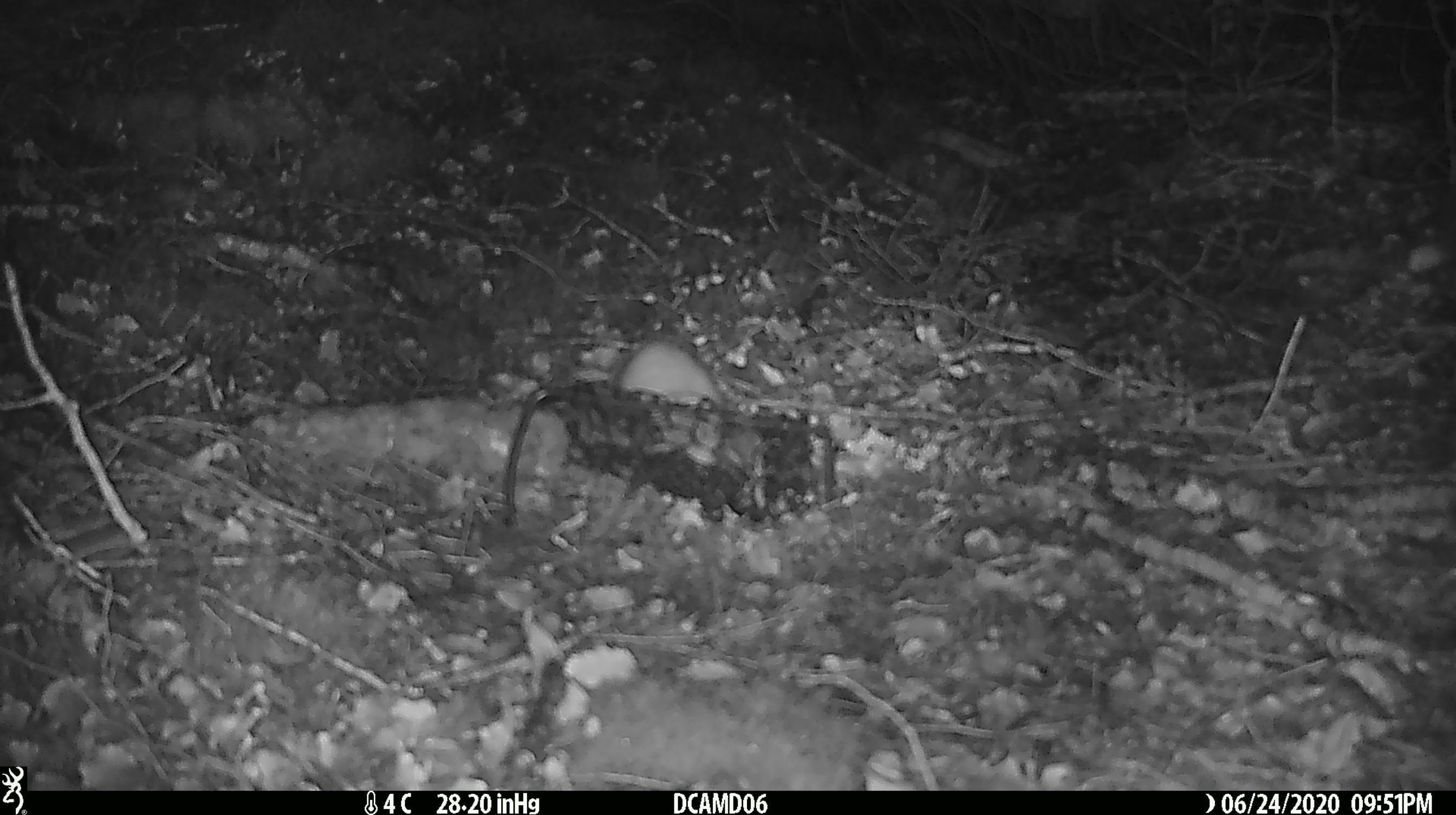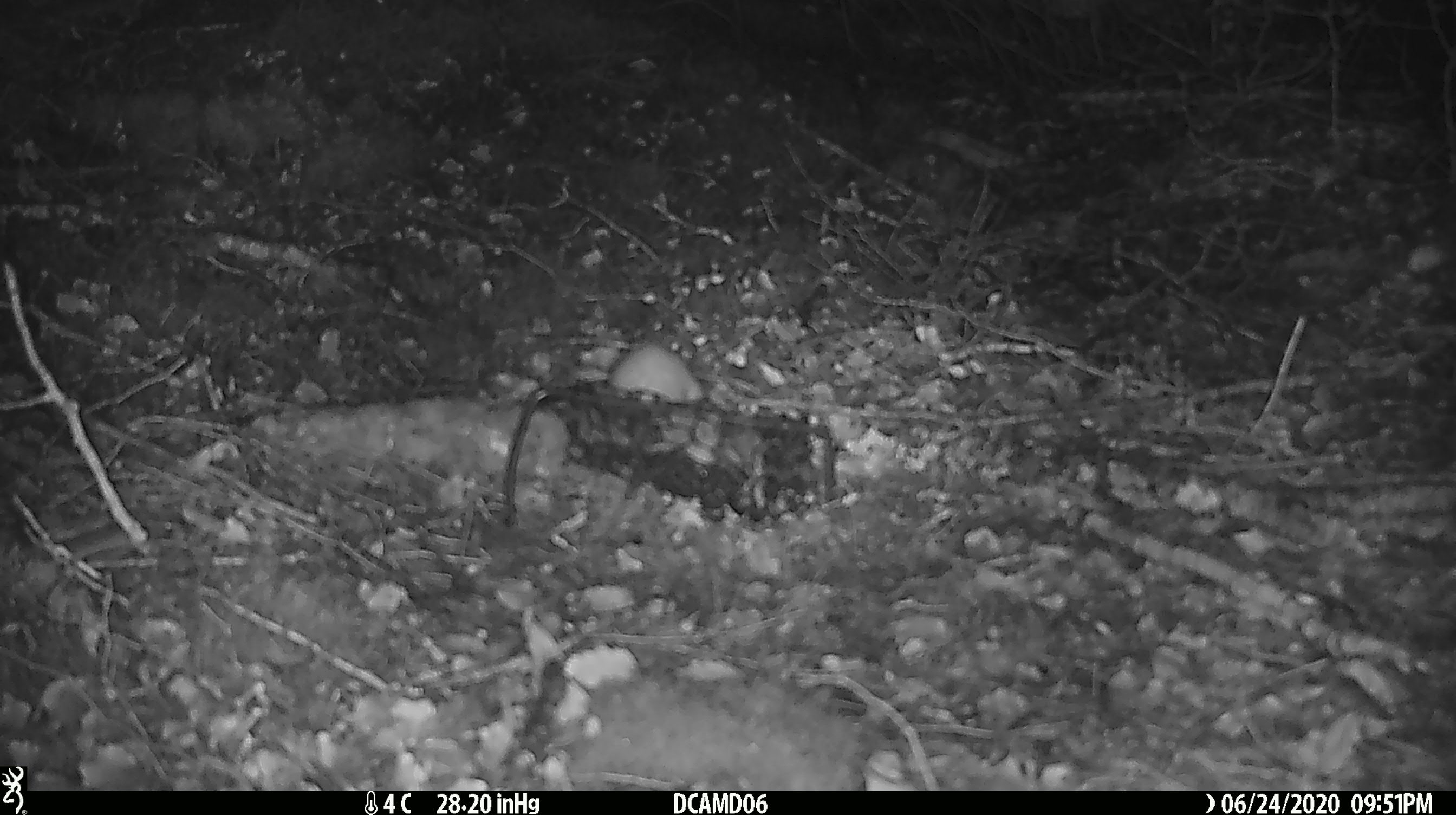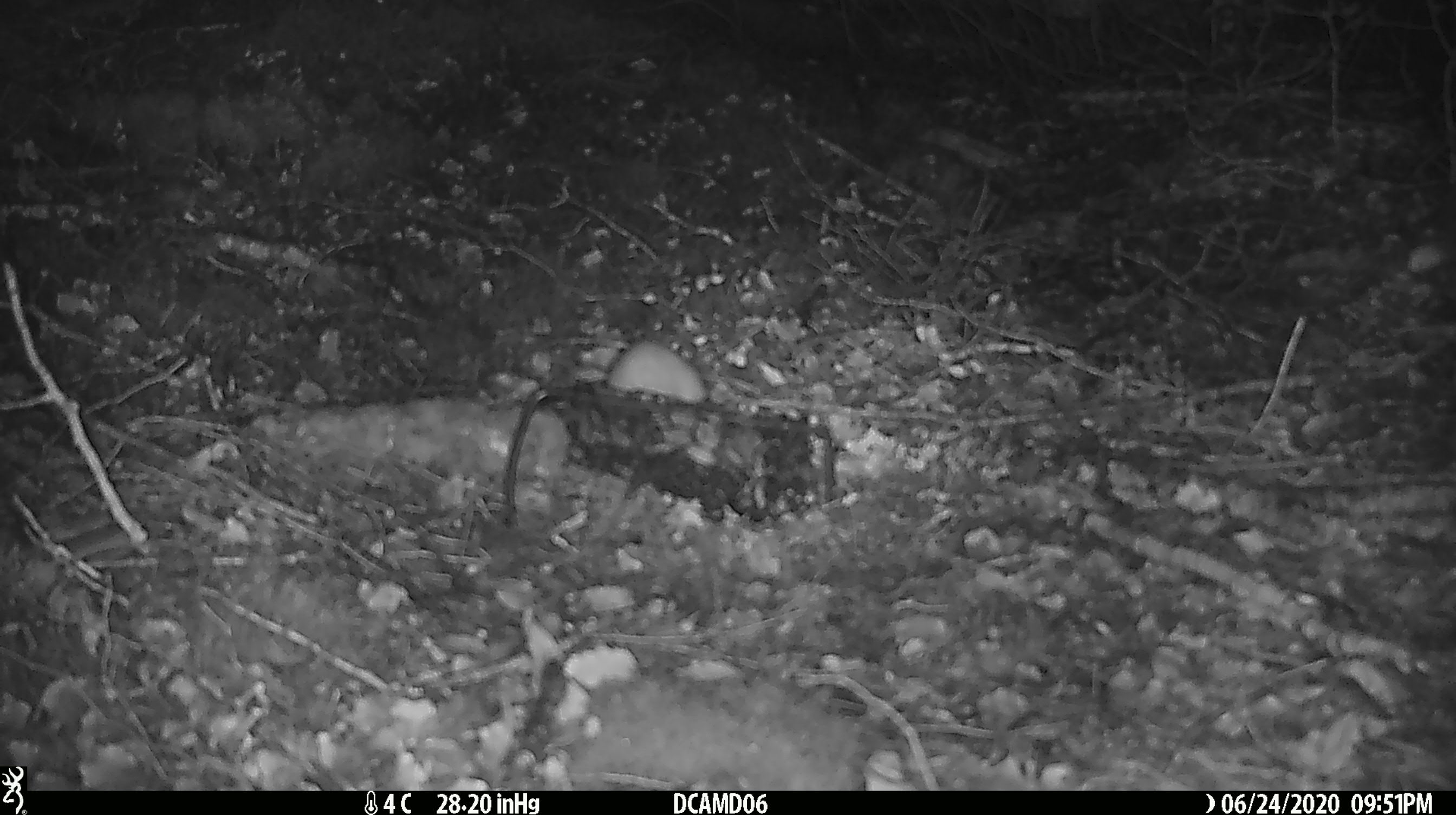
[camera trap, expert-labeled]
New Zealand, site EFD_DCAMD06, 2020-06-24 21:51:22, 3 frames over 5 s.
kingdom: Animalia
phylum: Chordata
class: Mammalia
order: Carnivora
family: Mustelidae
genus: Mustela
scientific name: Mustela nivalis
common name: least weasel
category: weasel